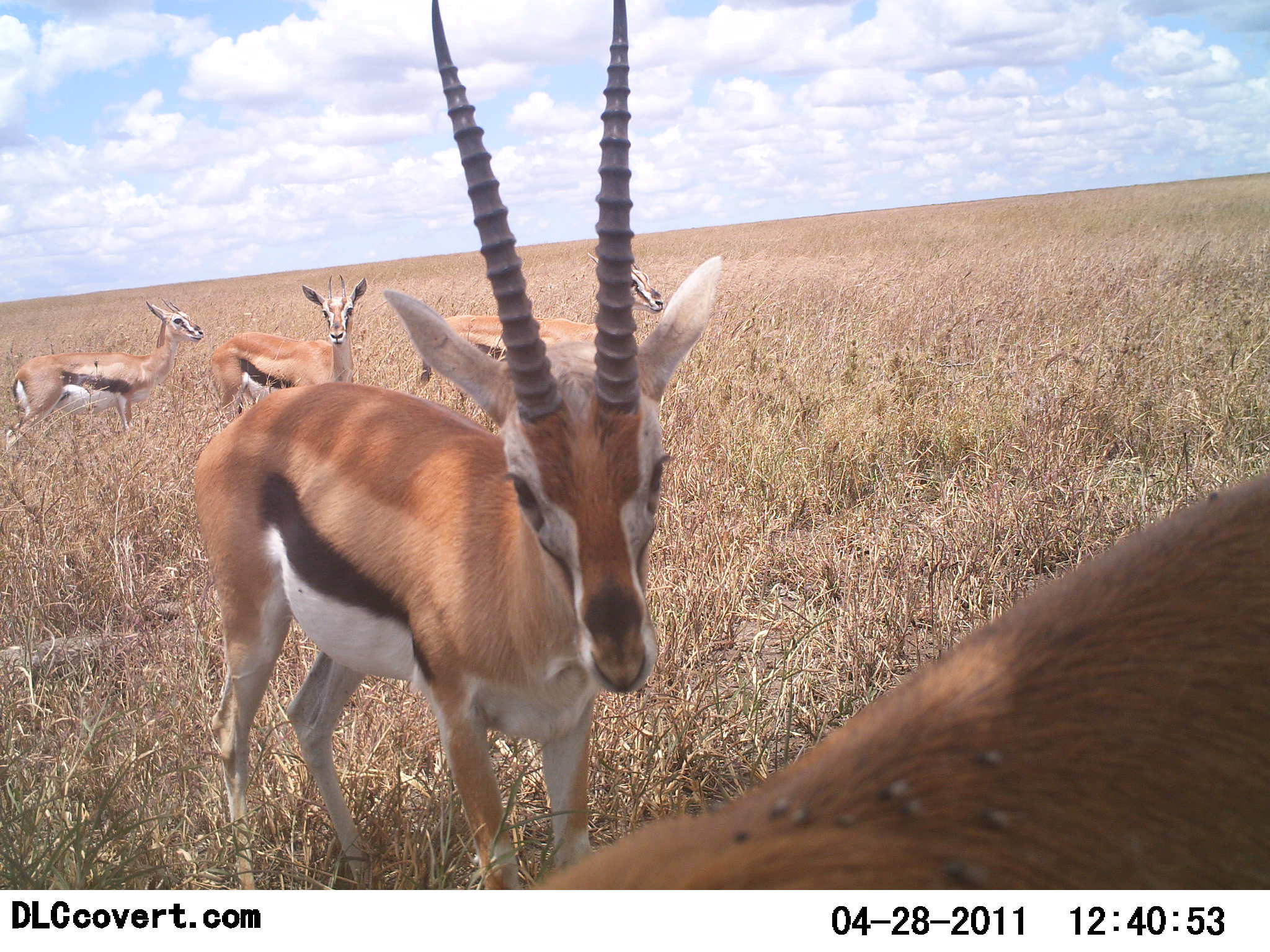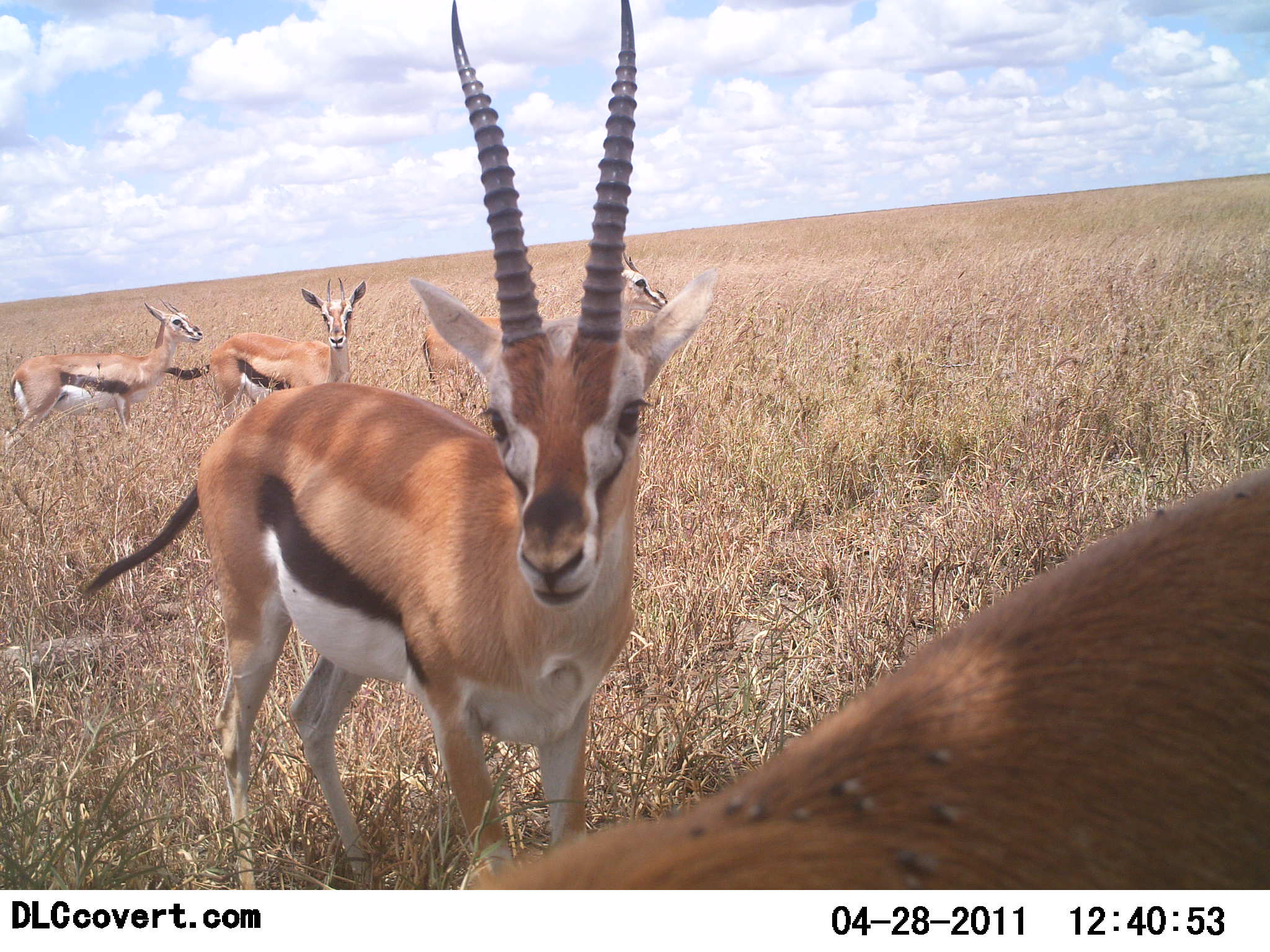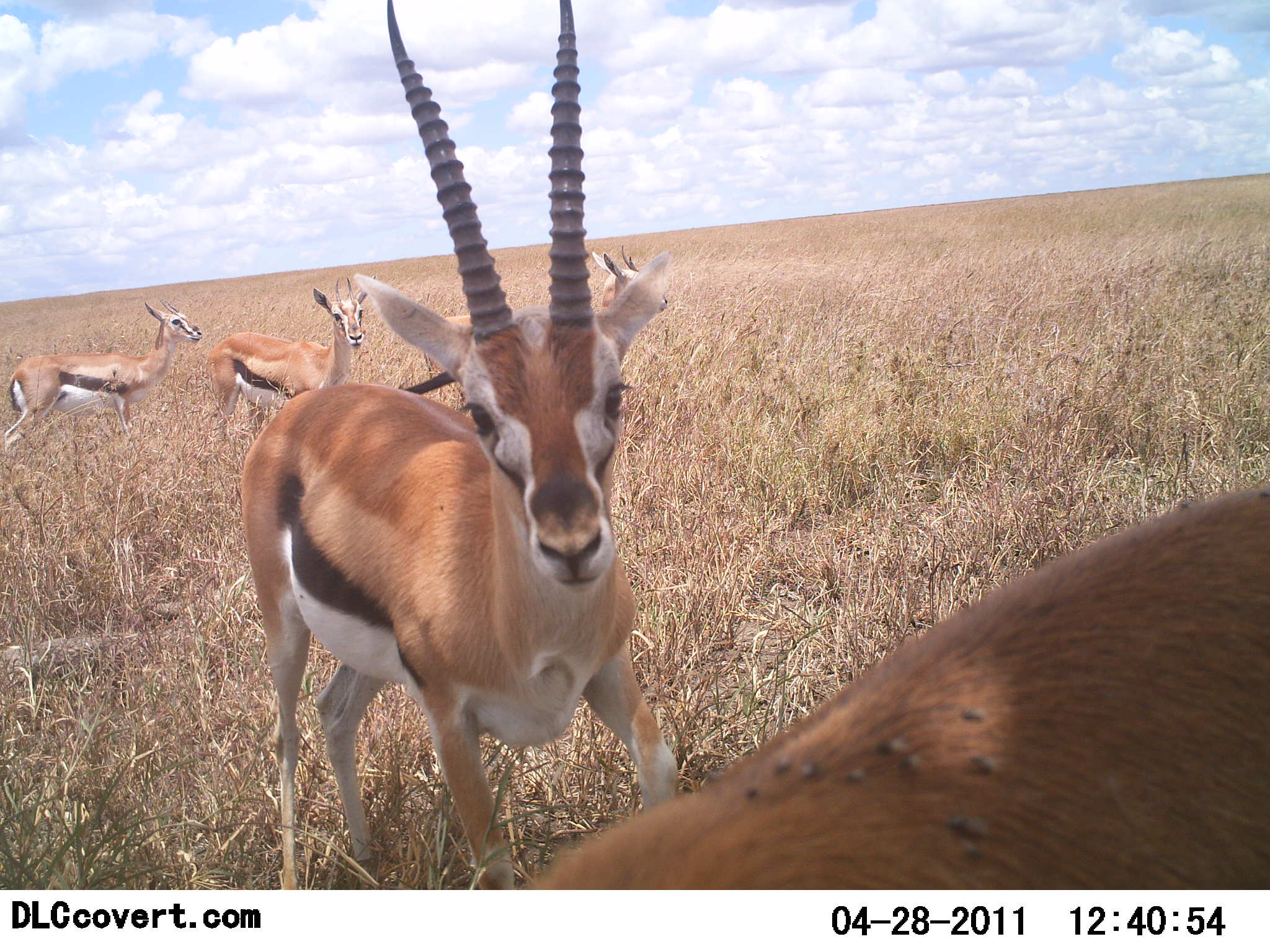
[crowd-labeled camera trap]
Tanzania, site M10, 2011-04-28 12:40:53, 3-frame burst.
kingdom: Animalia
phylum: Chordata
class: Mammalia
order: Artiodactyla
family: Bovidae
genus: Eudorcas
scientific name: Eudorcas thomsonii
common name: thomson's gazelle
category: gazellethomsons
Gazellethomsons (thomson's gazelle) (Eudorcas thomsonii), count 5. Behavior (volunteer vote fractions): standing 91%, resting 0%, moving 0%, interacting 9%. Young present (vote fraction): 0%. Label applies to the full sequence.